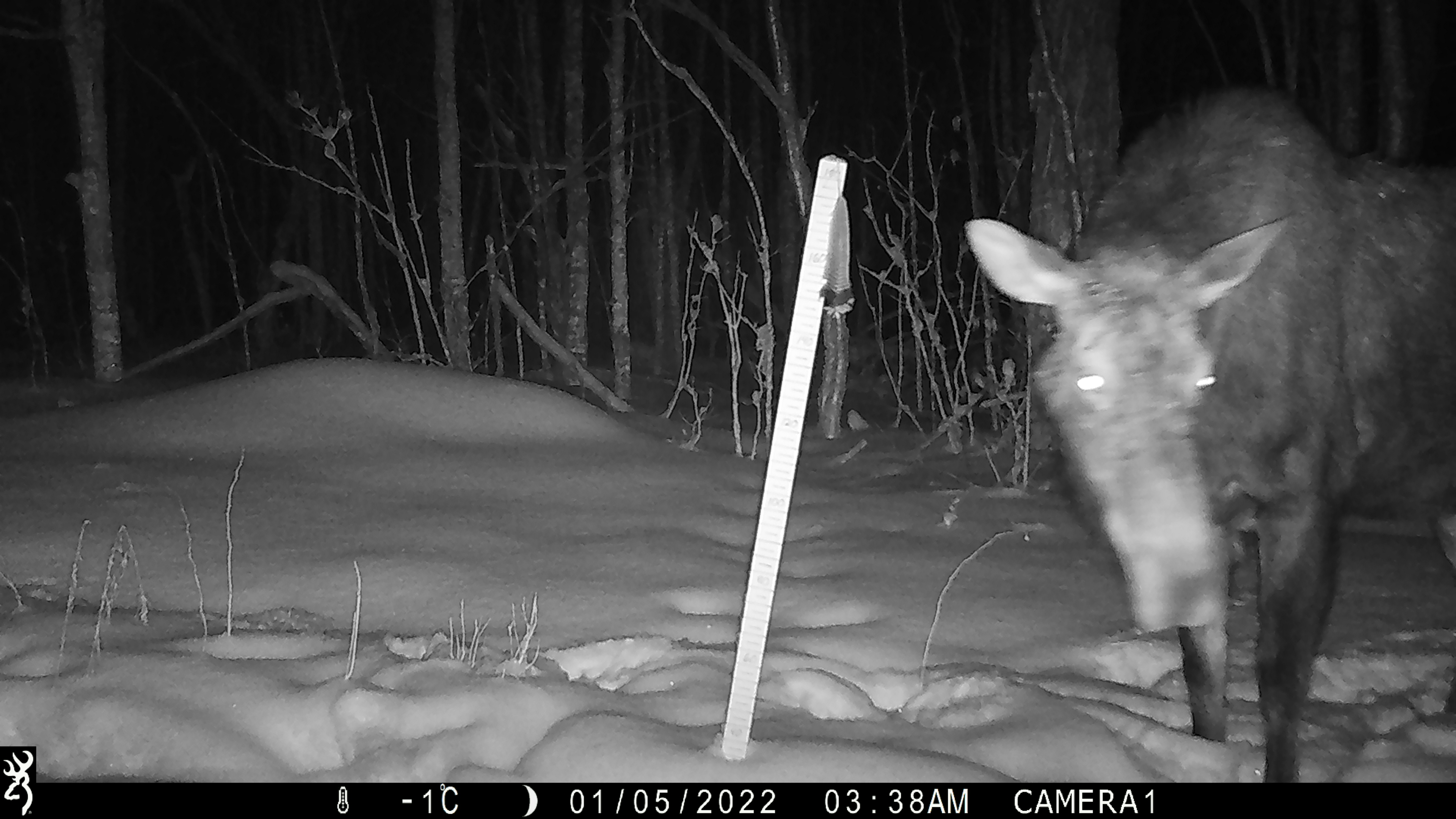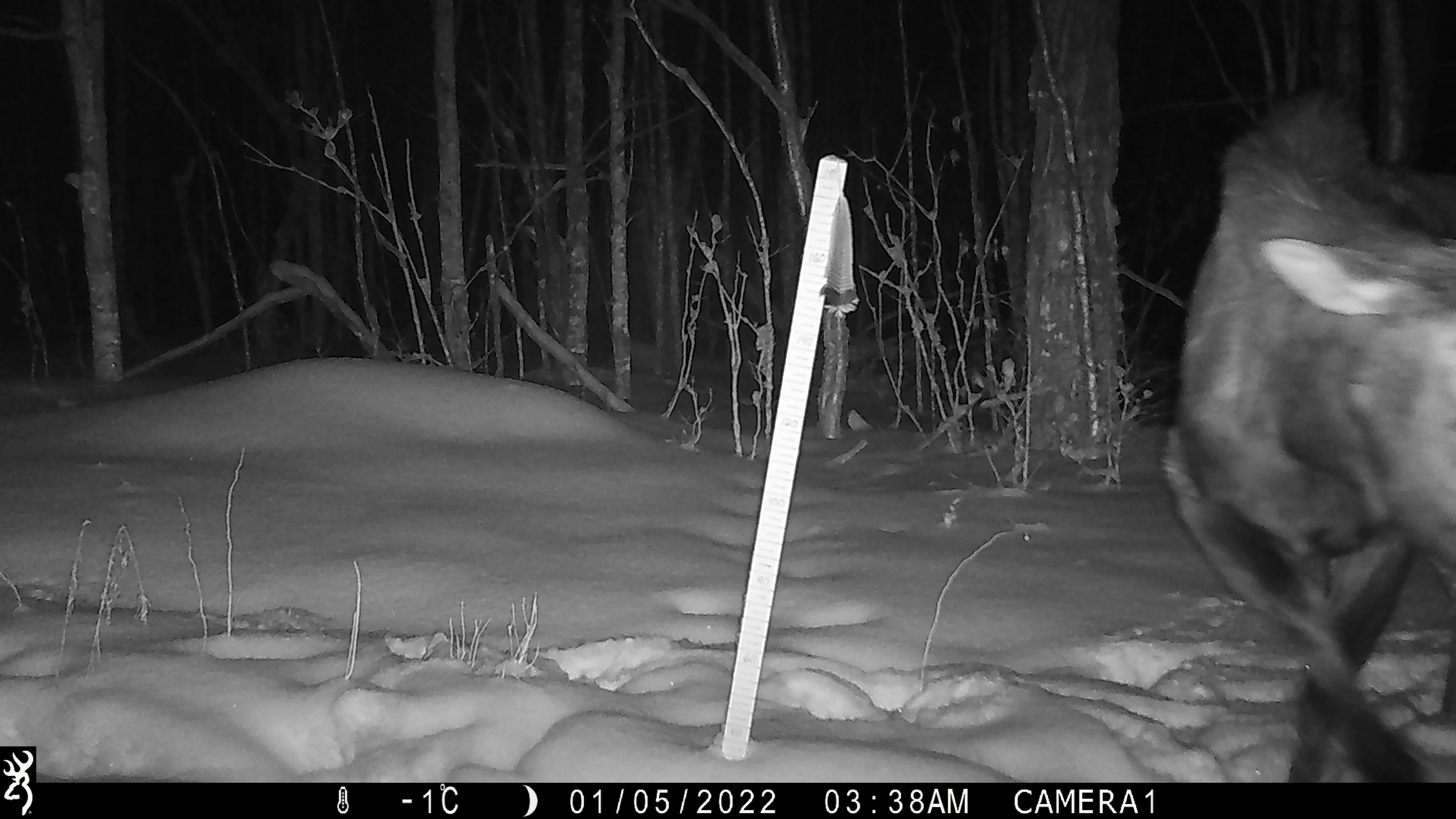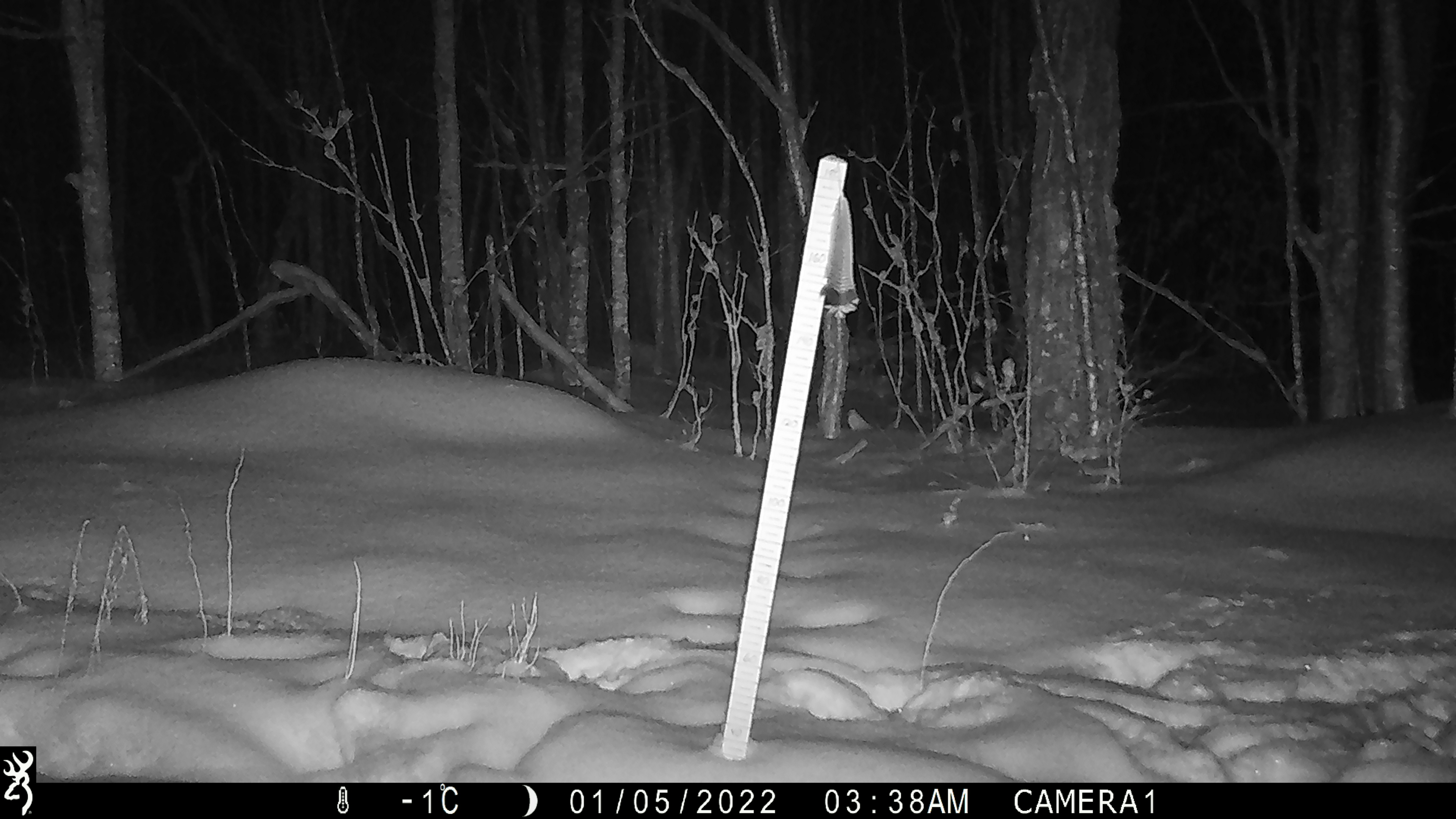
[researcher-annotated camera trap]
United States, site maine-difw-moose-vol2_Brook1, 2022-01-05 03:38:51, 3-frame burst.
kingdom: Animalia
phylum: Chordata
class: Mammalia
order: Artiodactyla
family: Cervidae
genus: Alces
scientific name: Alces alces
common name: moose